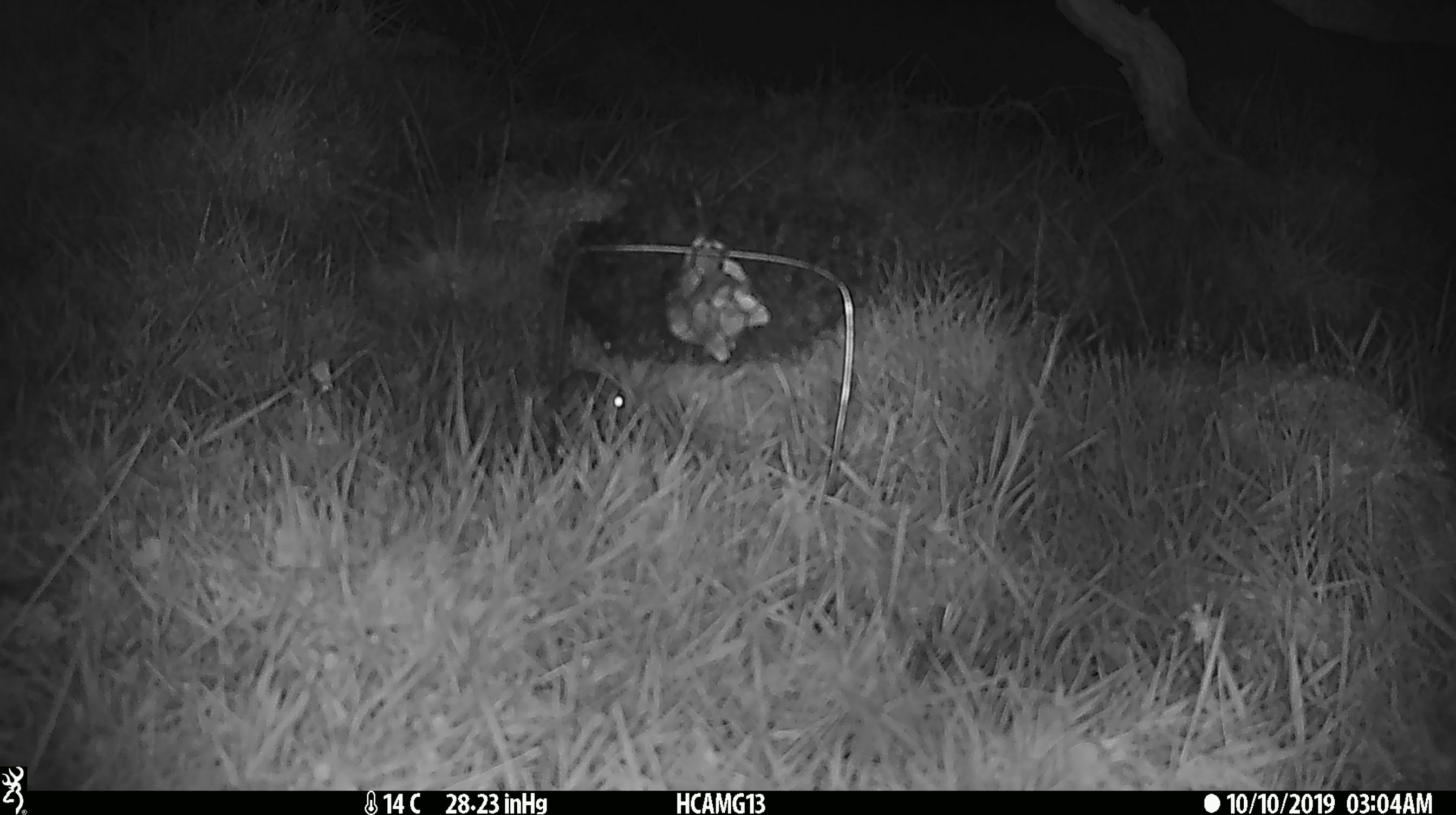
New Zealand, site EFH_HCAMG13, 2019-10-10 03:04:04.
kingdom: Animalia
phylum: Chordata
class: Mammalia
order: Rodentia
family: Muridae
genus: Mus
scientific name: Mus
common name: mouse